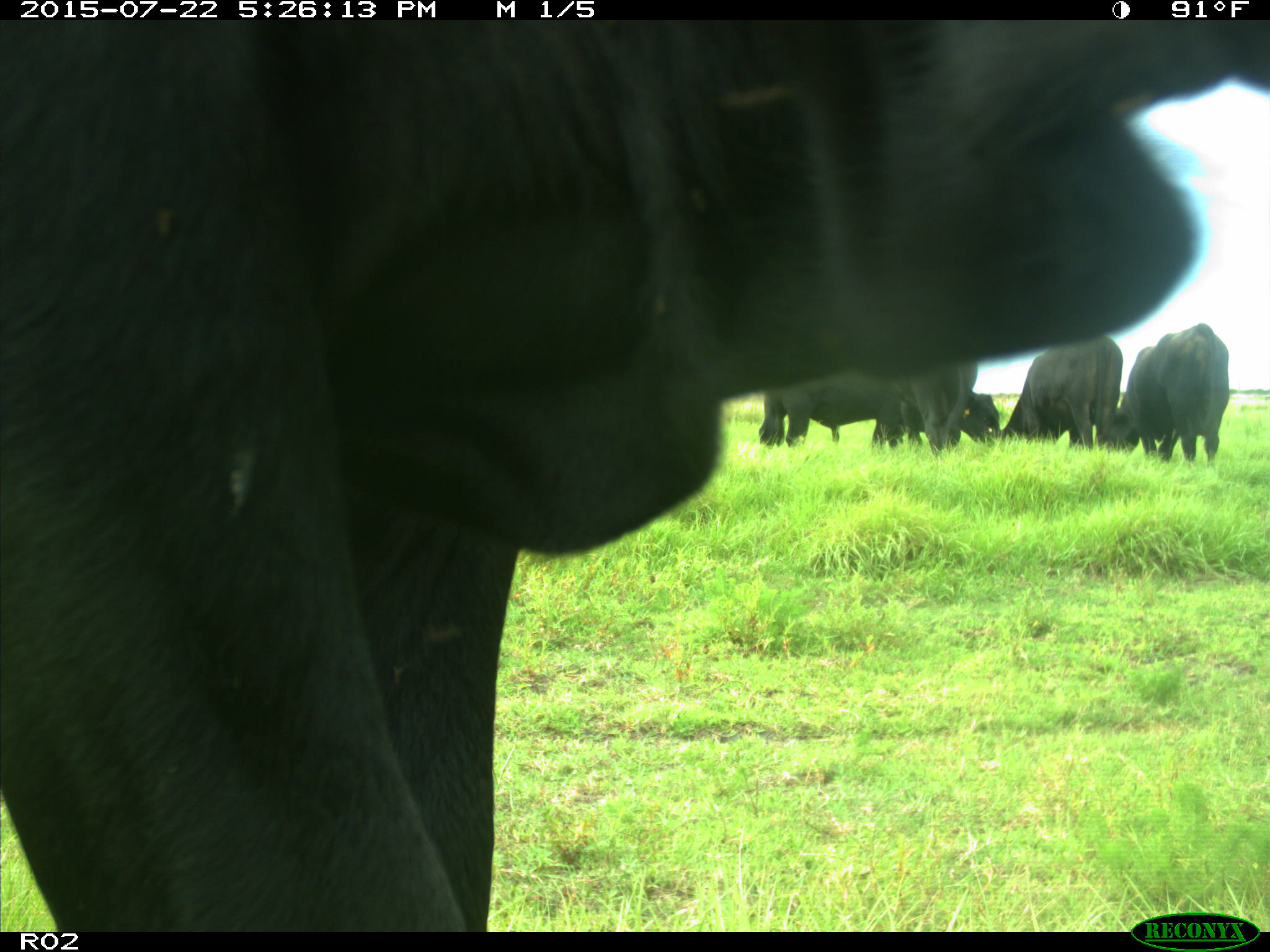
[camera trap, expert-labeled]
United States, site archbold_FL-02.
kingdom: Animalia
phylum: Chordata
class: Mammalia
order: Artiodactyla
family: Bovidae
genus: Bos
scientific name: Bos taurus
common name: domestic cow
Bos taurus (domestic cow).